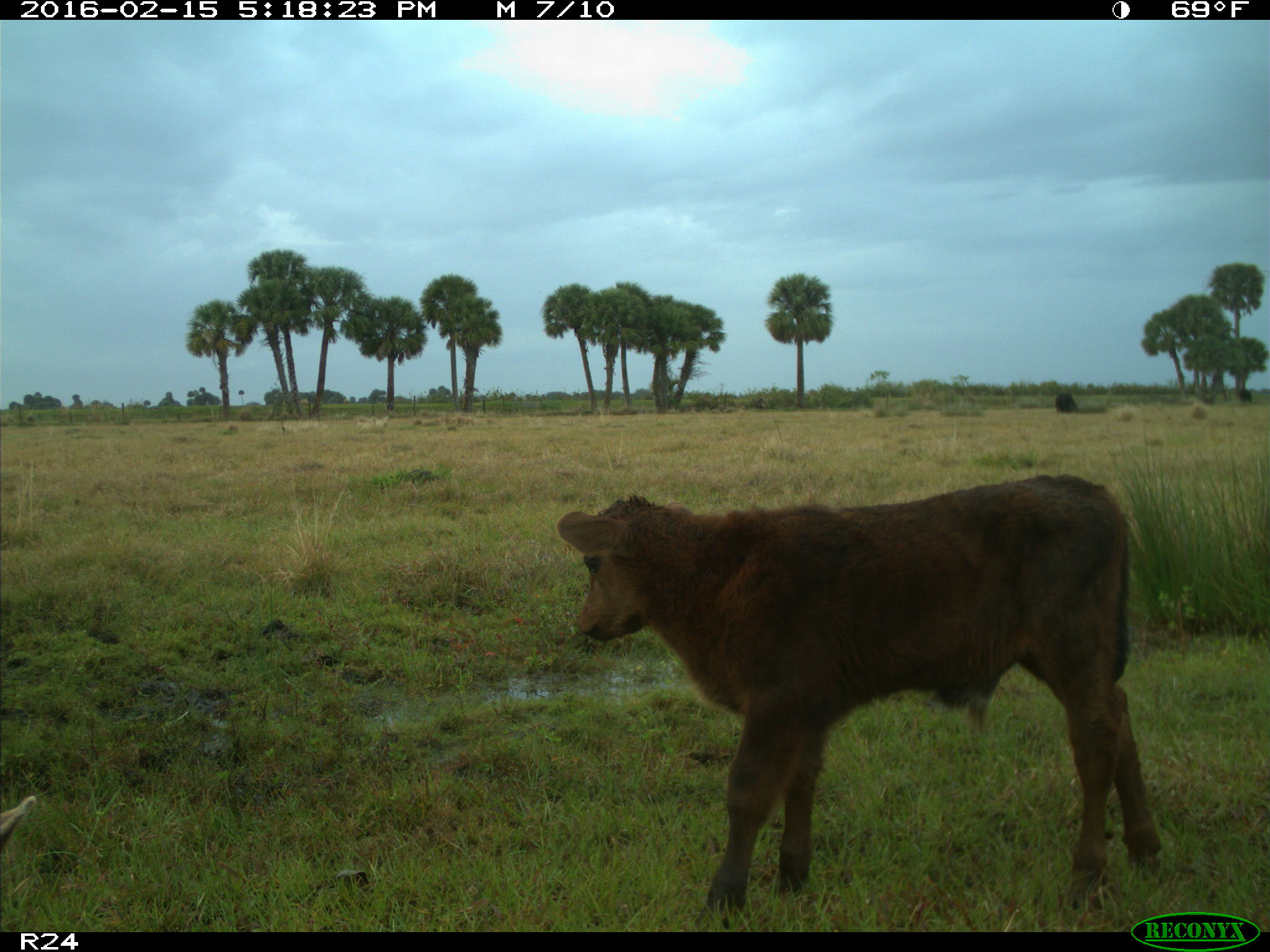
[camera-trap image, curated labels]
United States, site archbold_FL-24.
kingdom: Animalia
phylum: Chordata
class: Mammalia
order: Artiodactyla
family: Bovidae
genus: Bos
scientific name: Bos taurus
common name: domestic cow